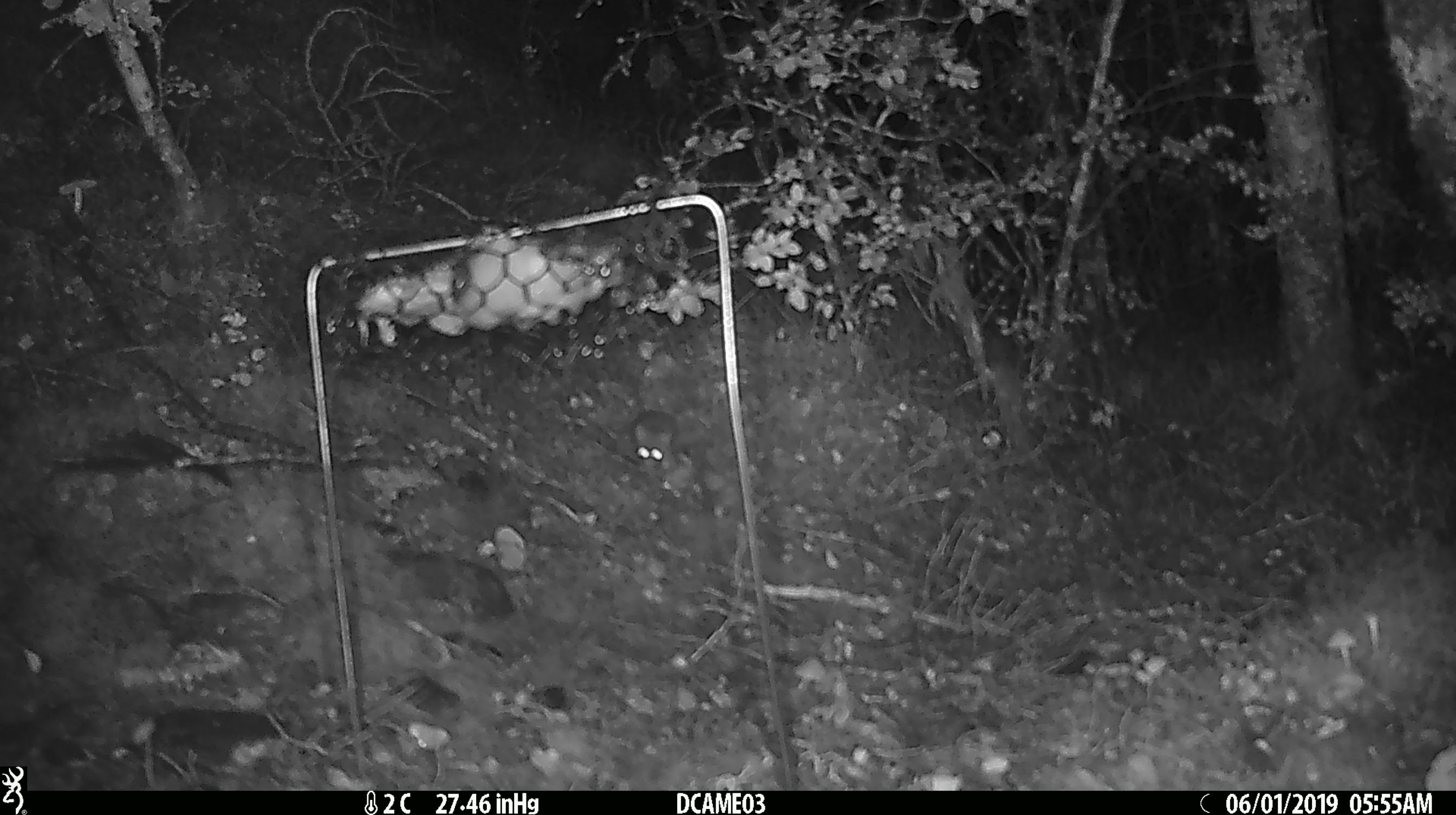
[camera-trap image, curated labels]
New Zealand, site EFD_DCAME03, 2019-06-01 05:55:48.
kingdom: Animalia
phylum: Chordata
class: Mammalia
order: Rodentia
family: Muridae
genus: Mus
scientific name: Mus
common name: mouse